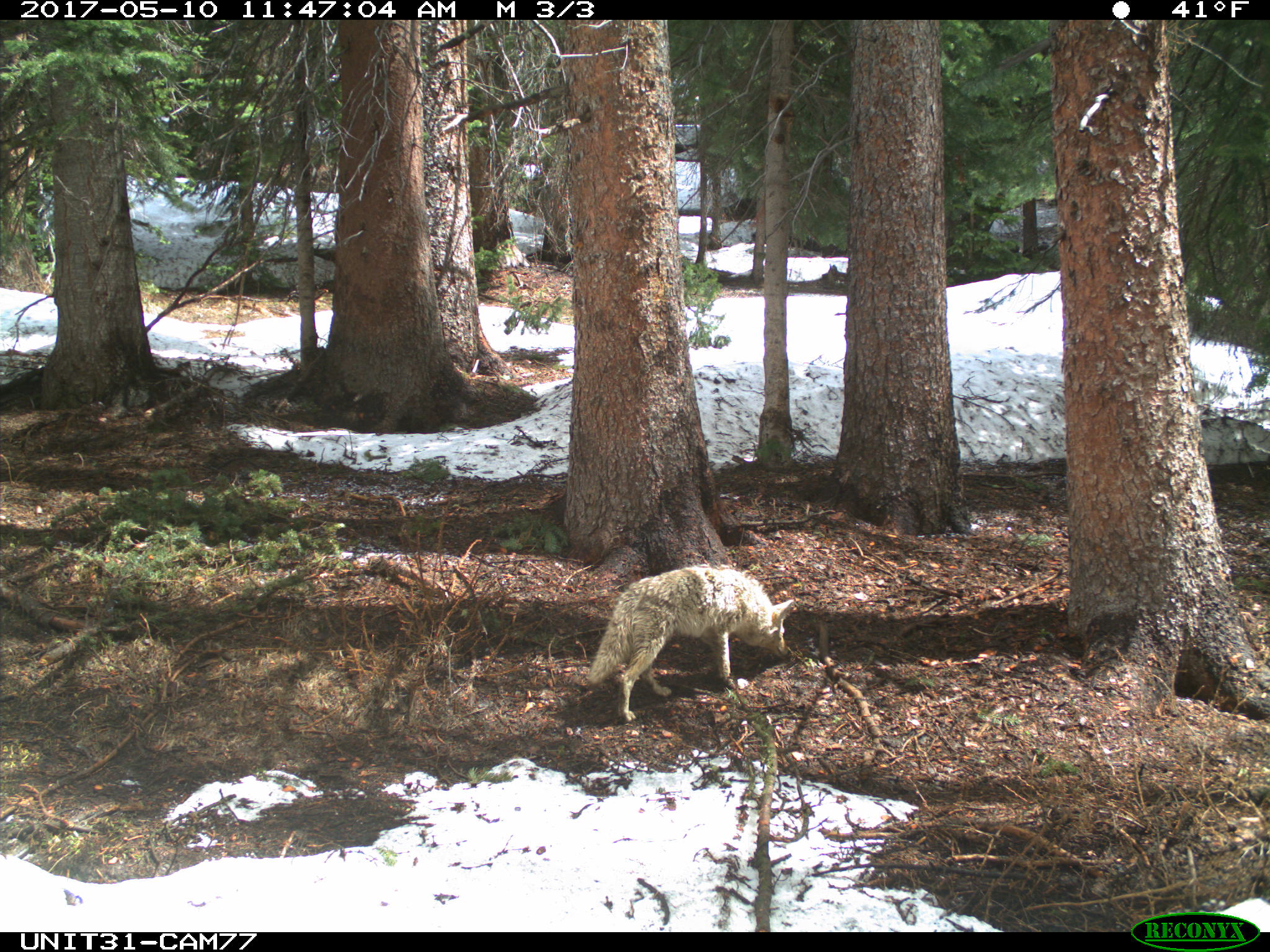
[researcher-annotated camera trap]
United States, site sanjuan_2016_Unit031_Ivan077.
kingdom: Animalia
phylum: Chordata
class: Mammalia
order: Carnivora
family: Canidae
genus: Canis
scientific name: Canis latrans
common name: coyote